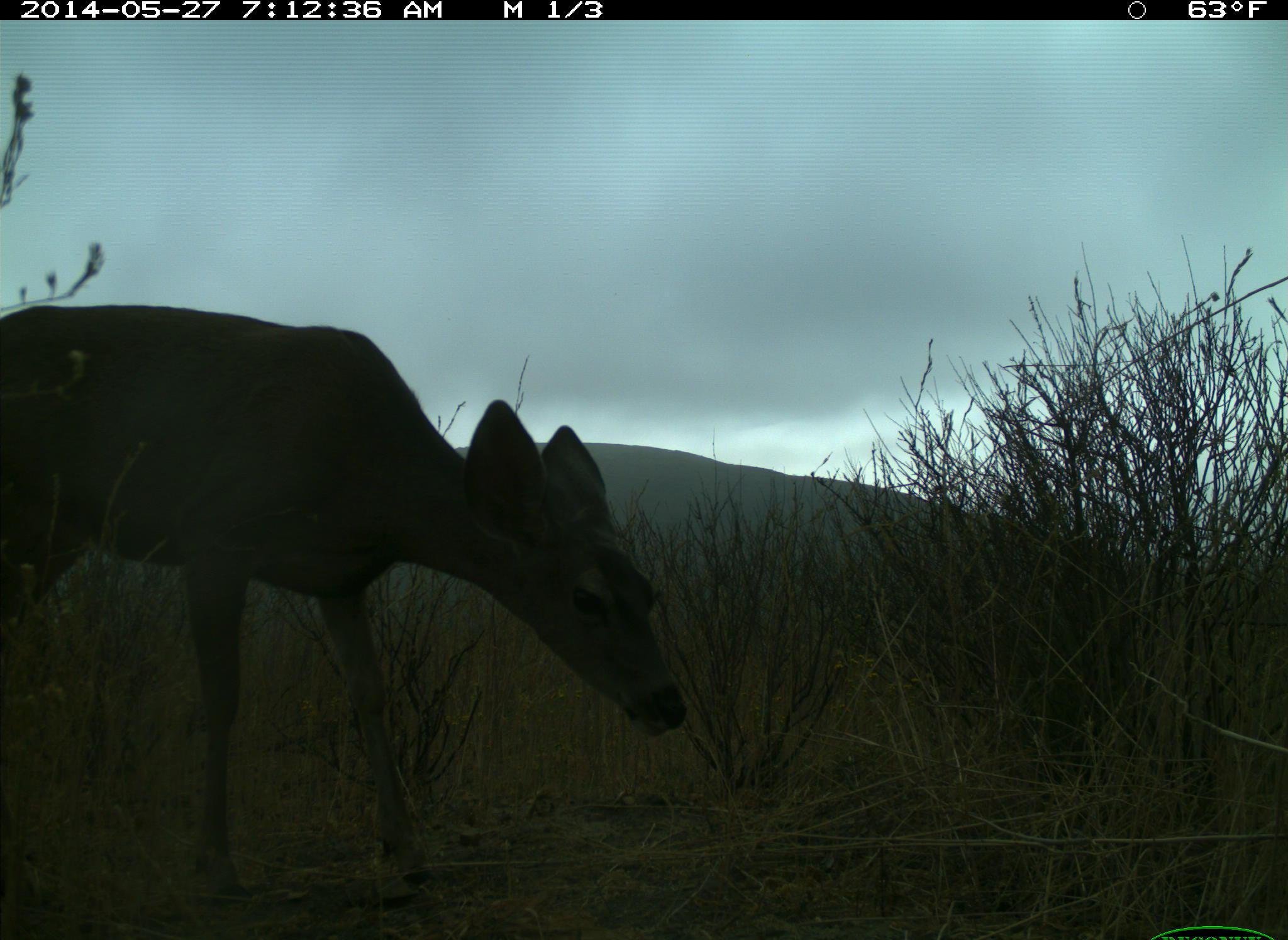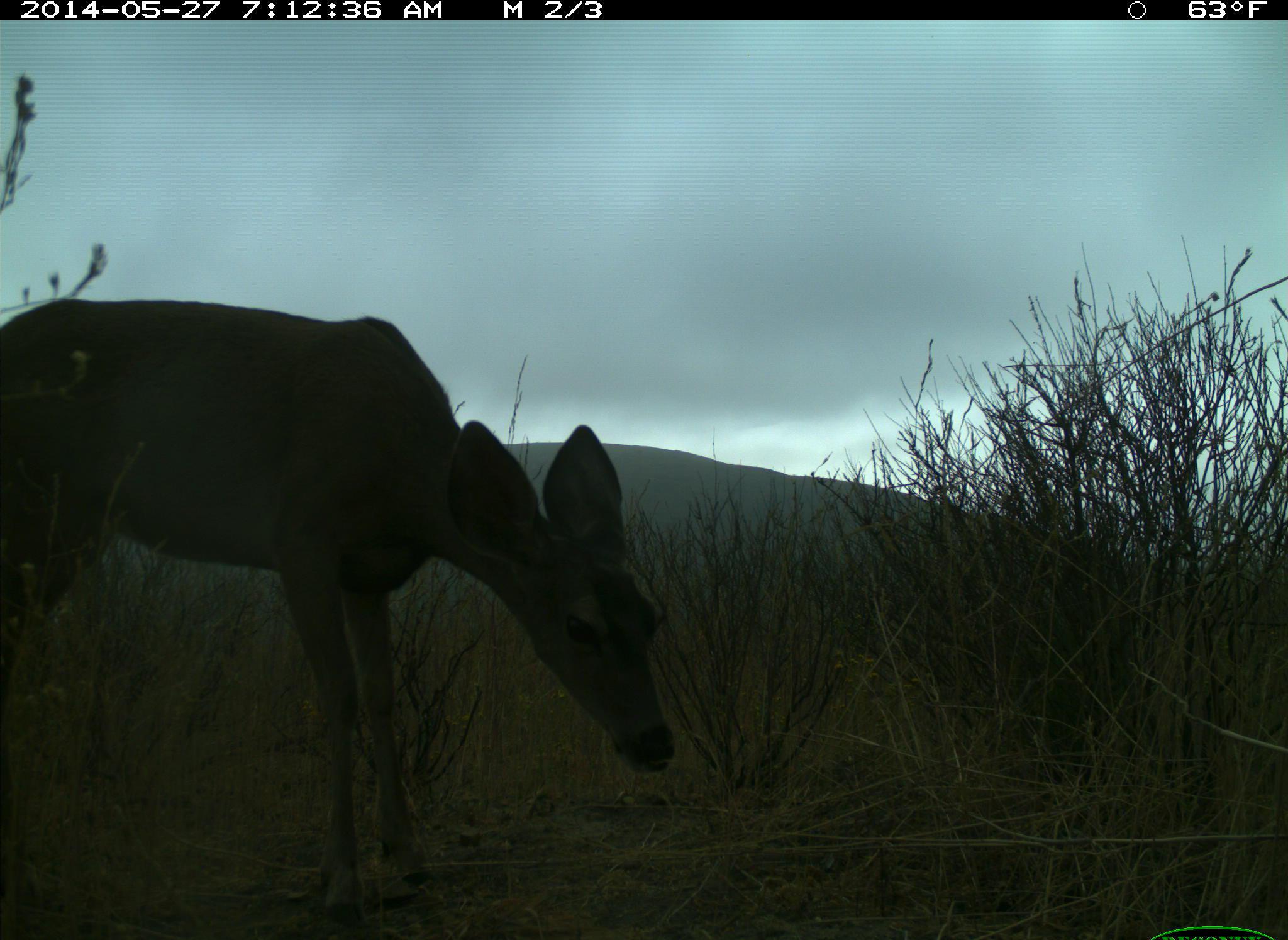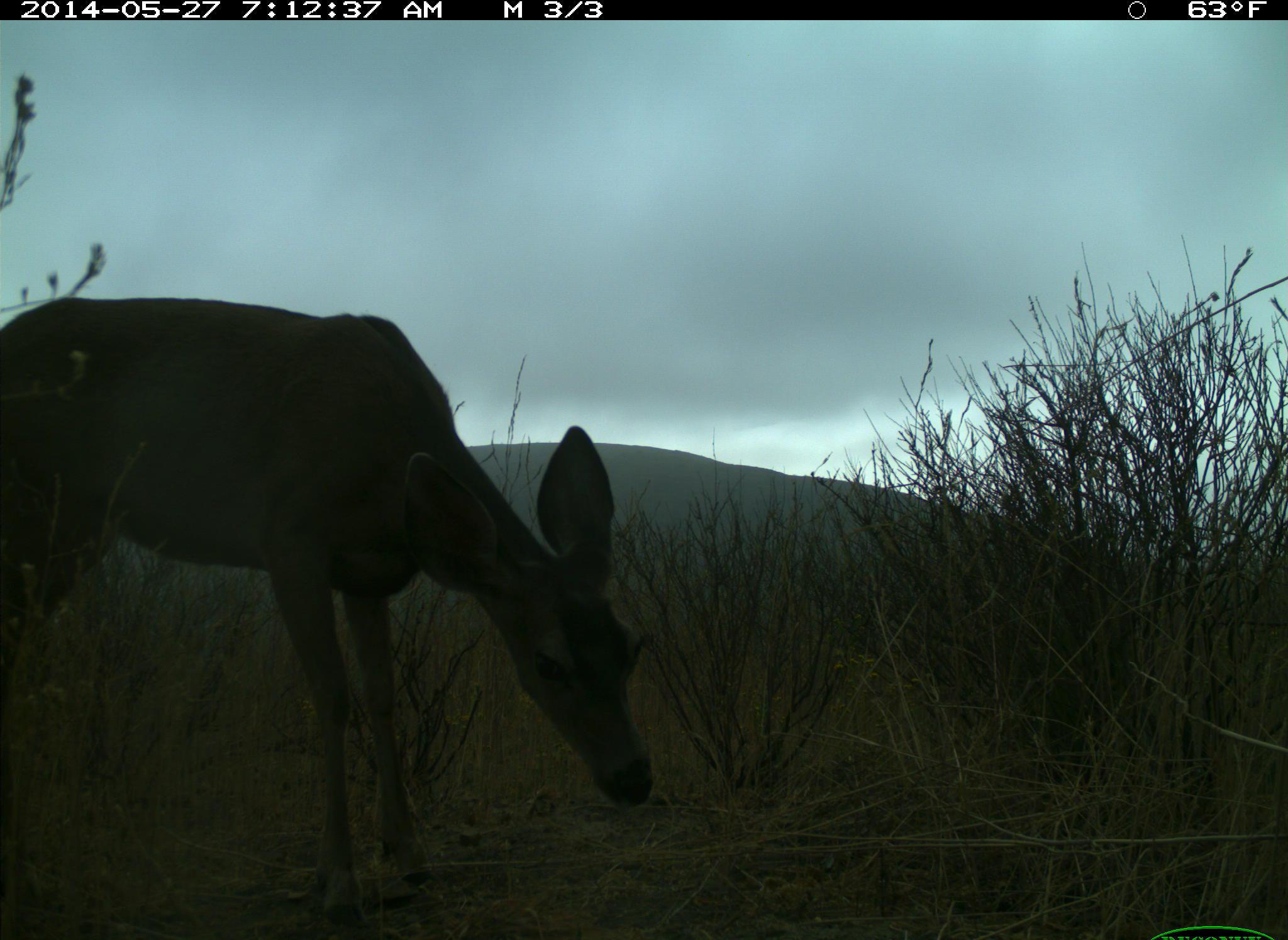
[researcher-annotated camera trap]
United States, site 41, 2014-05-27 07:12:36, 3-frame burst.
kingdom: Animalia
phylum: Chordata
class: Mammalia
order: Artiodactyla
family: Cervidae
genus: Odocoileus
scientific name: Odocoileus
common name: deer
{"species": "deer (Odocoileus)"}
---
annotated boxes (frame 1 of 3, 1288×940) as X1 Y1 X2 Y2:
deer: 0 305 690 909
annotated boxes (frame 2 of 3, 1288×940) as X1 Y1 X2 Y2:
deer: 0 294 677 930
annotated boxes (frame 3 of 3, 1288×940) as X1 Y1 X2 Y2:
deer: 0 296 654 933